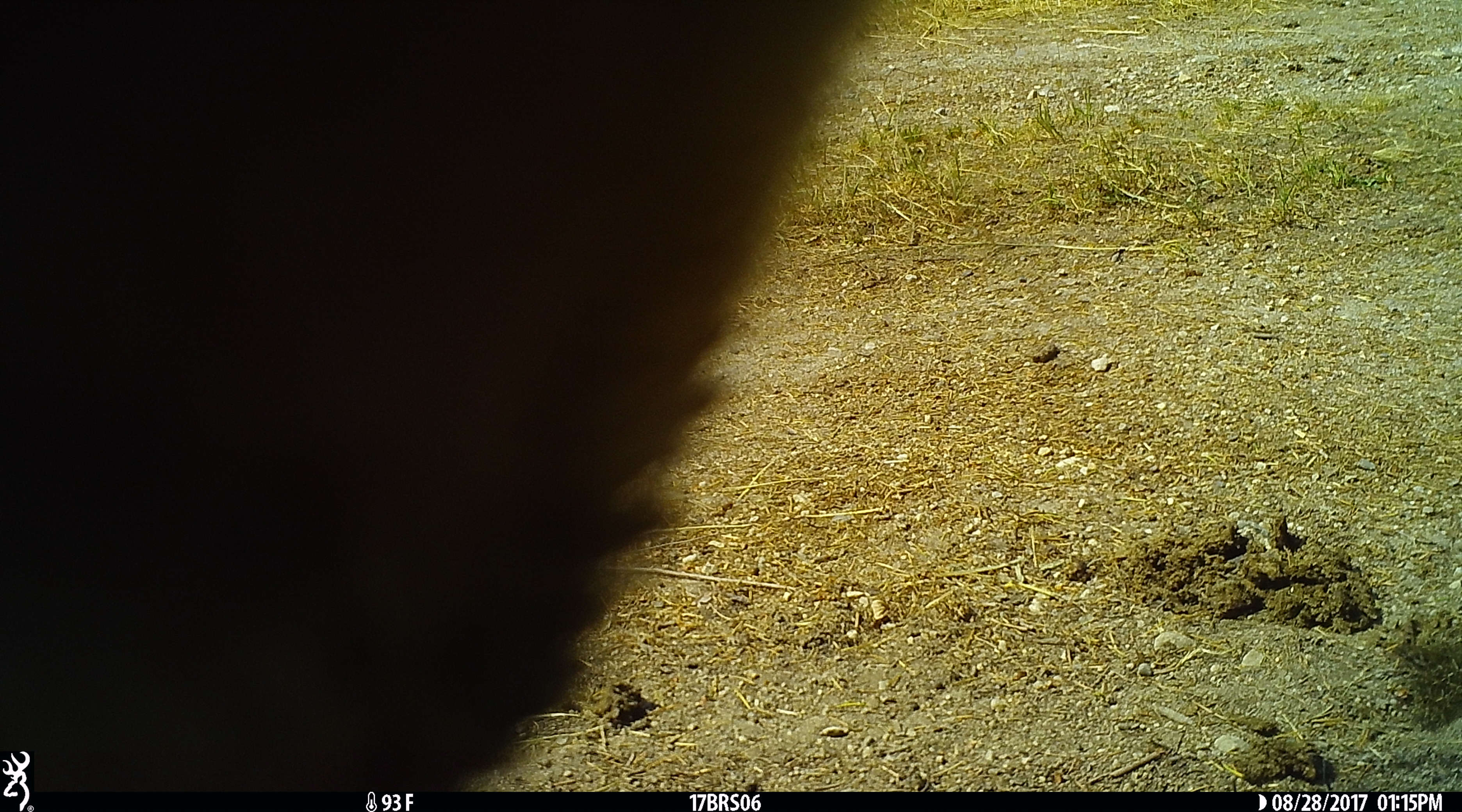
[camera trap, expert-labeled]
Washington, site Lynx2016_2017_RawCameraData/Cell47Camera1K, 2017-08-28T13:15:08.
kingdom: Animalia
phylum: Chordata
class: Mammalia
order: Artiodactyla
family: Bovidae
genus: Bos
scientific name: Bos taurus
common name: domestic cattle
Domestic cattle (Bos taurus). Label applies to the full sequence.